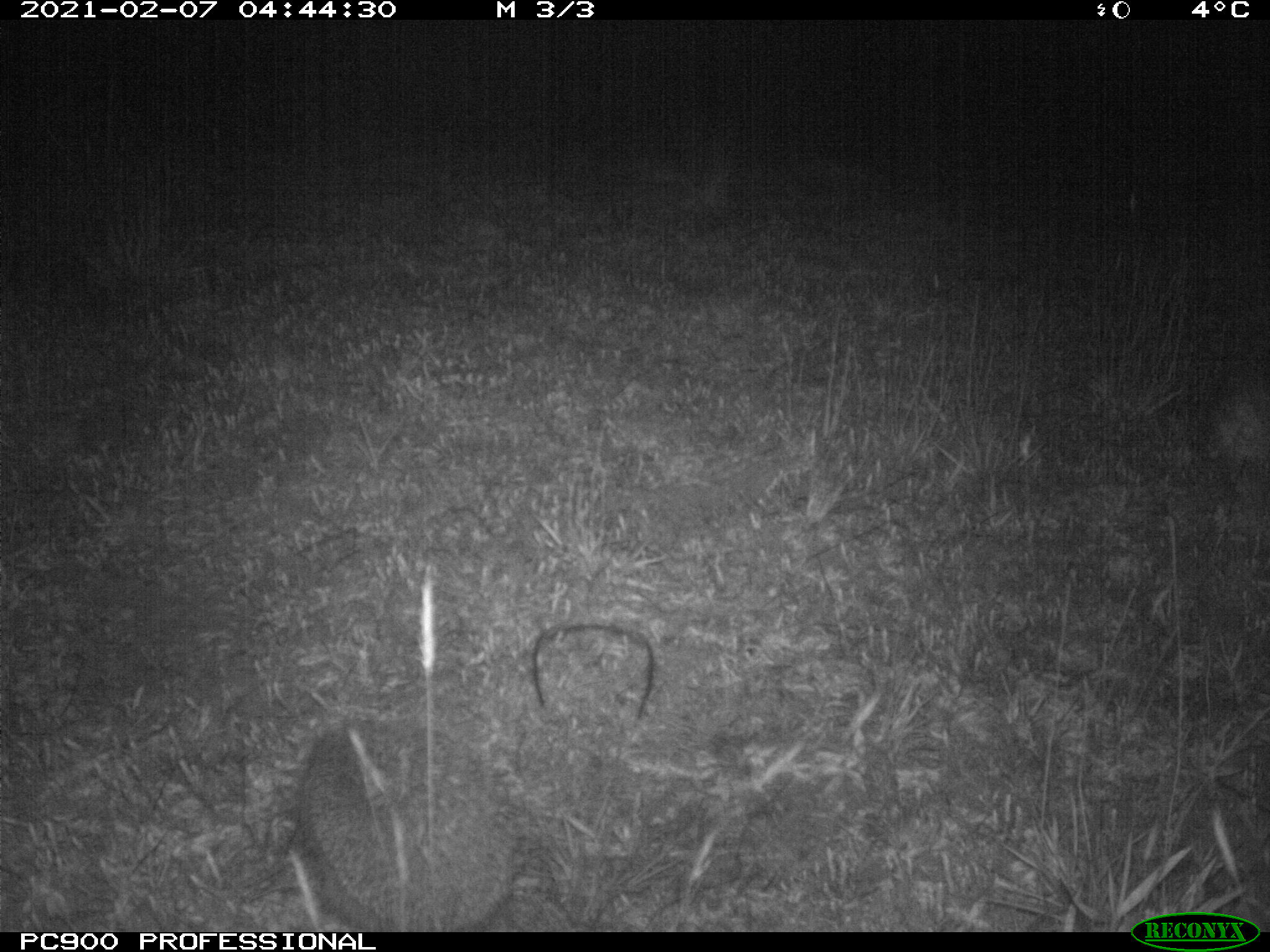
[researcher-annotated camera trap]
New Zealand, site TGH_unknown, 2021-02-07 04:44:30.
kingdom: Animalia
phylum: Chordata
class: Mammalia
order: Eulipotyphla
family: Erinaceidae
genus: Erinaceus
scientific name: Erinaceus europaeus europaeus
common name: european hedgehog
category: hedgehog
Hedgehog (european hedgehog) (Erinaceus europaeus europaeus).